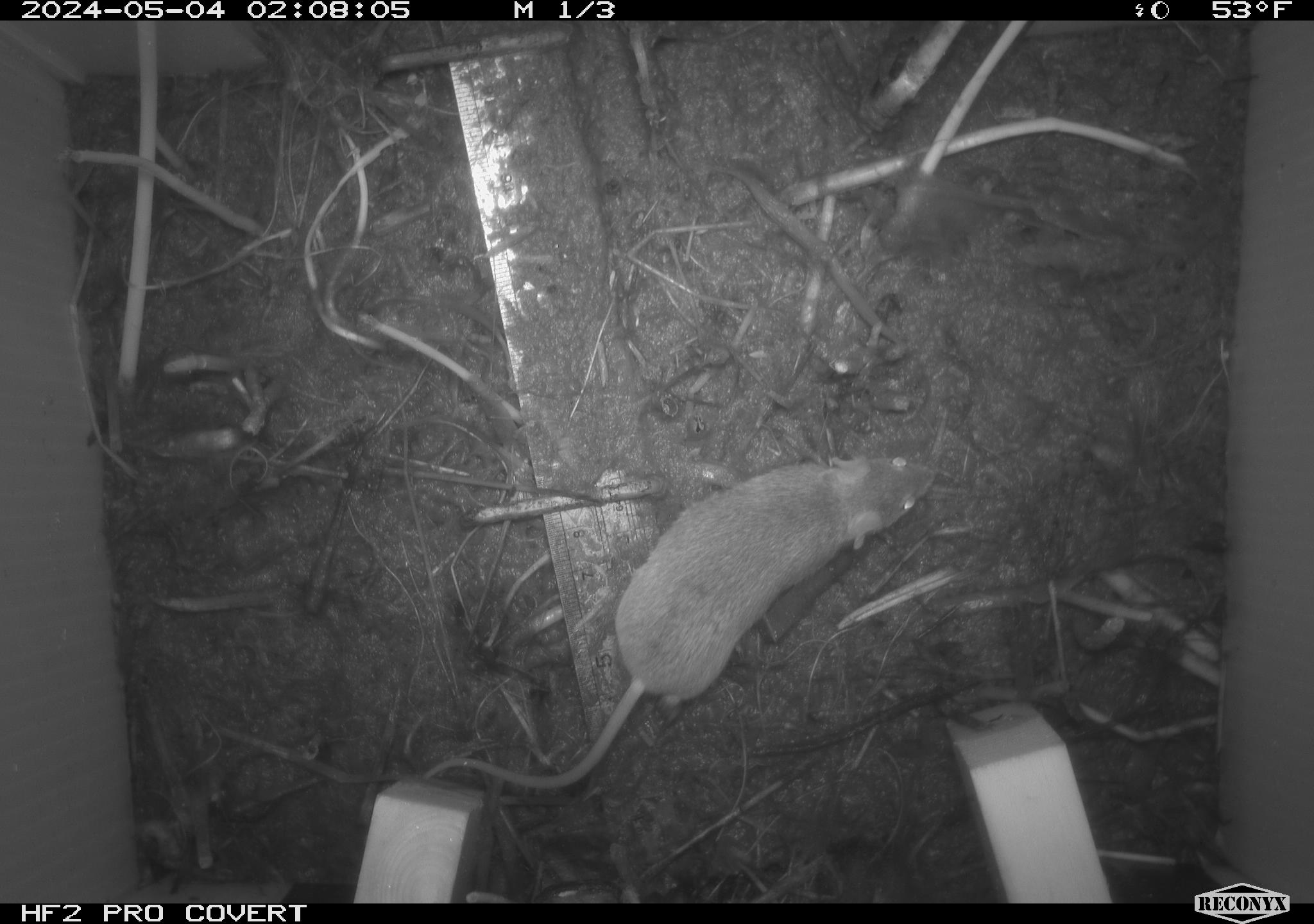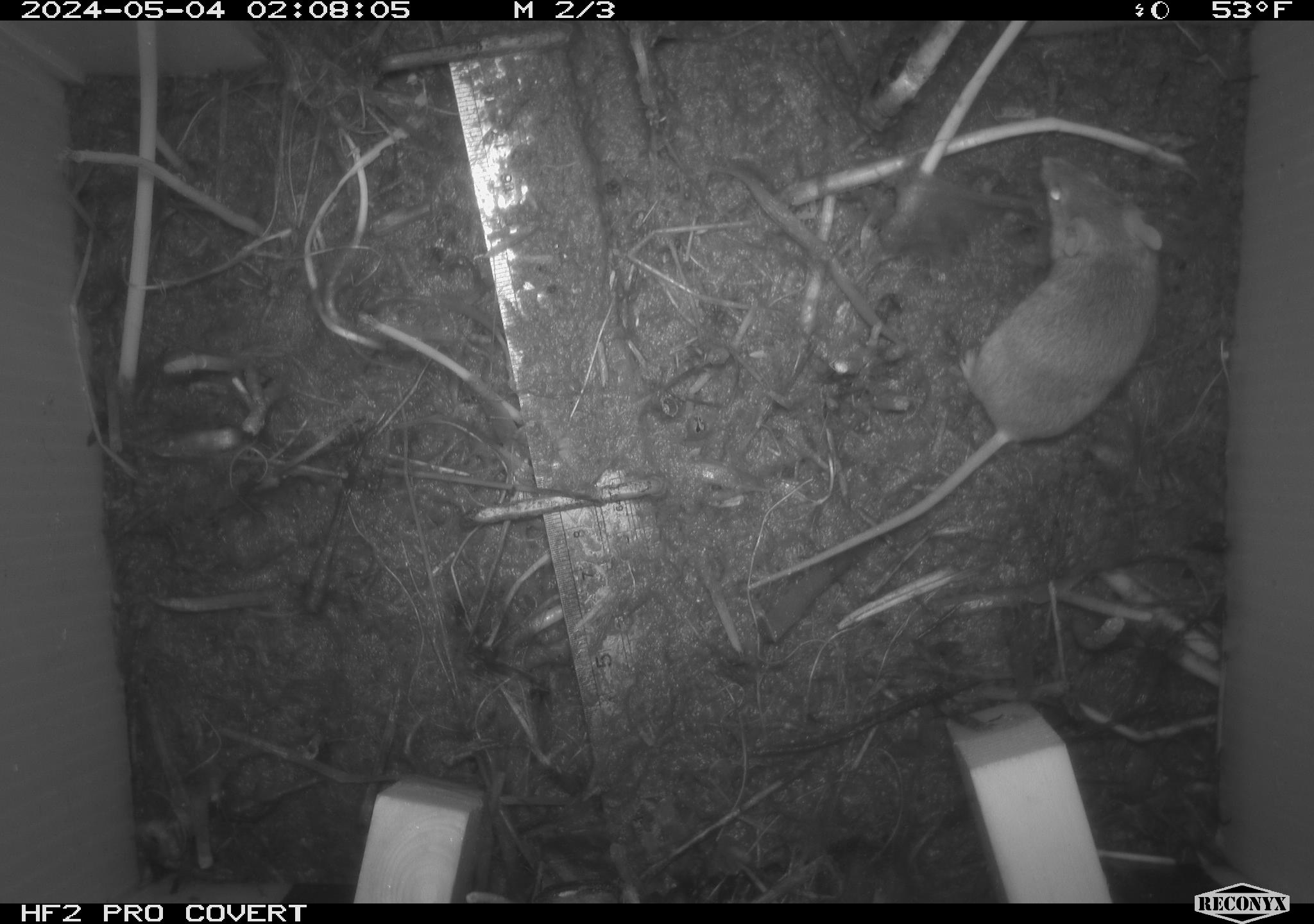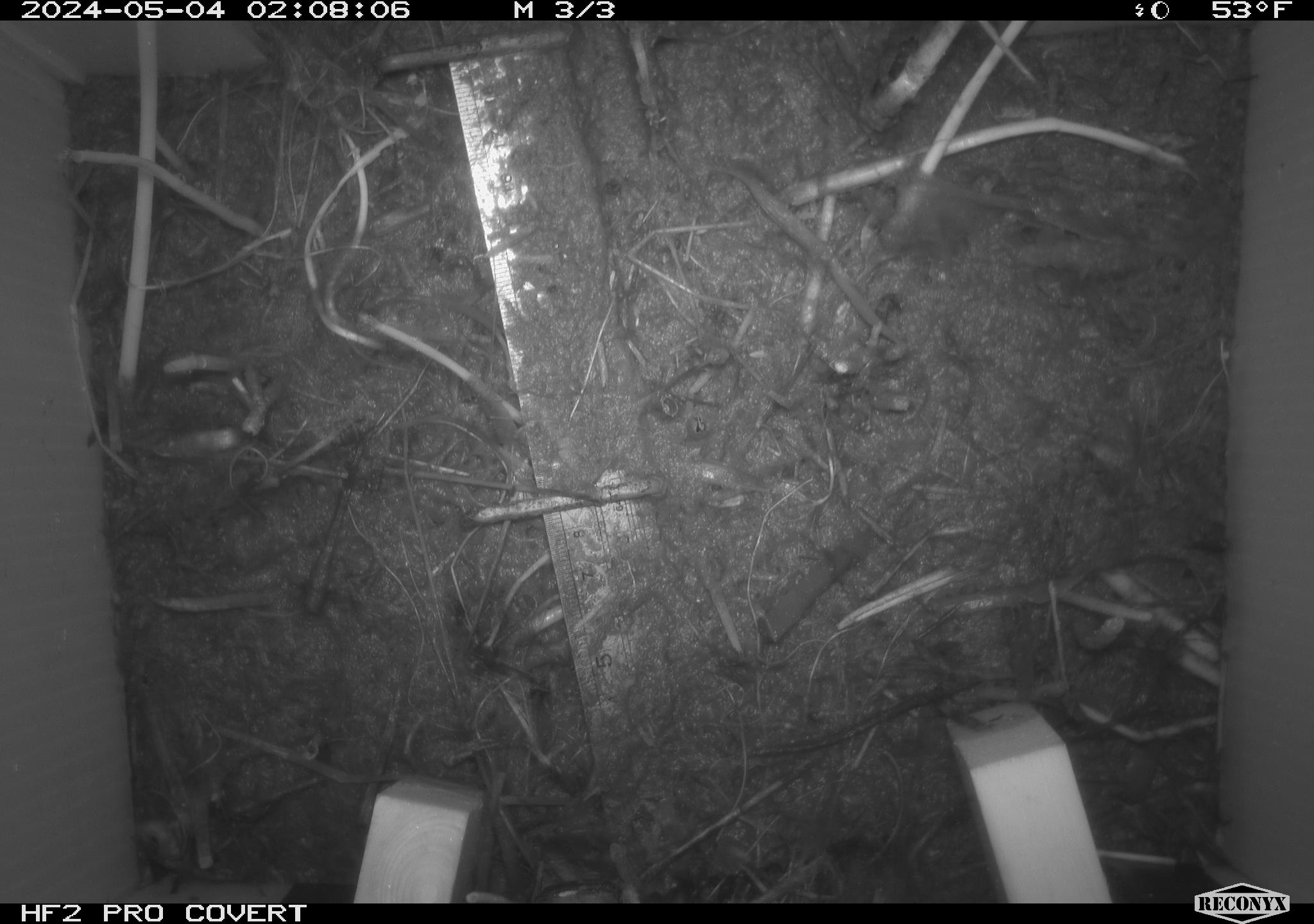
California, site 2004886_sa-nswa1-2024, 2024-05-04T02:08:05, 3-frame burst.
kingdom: Animalia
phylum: Chordata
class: Mammalia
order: Rodentia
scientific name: Rodentia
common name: mouse species